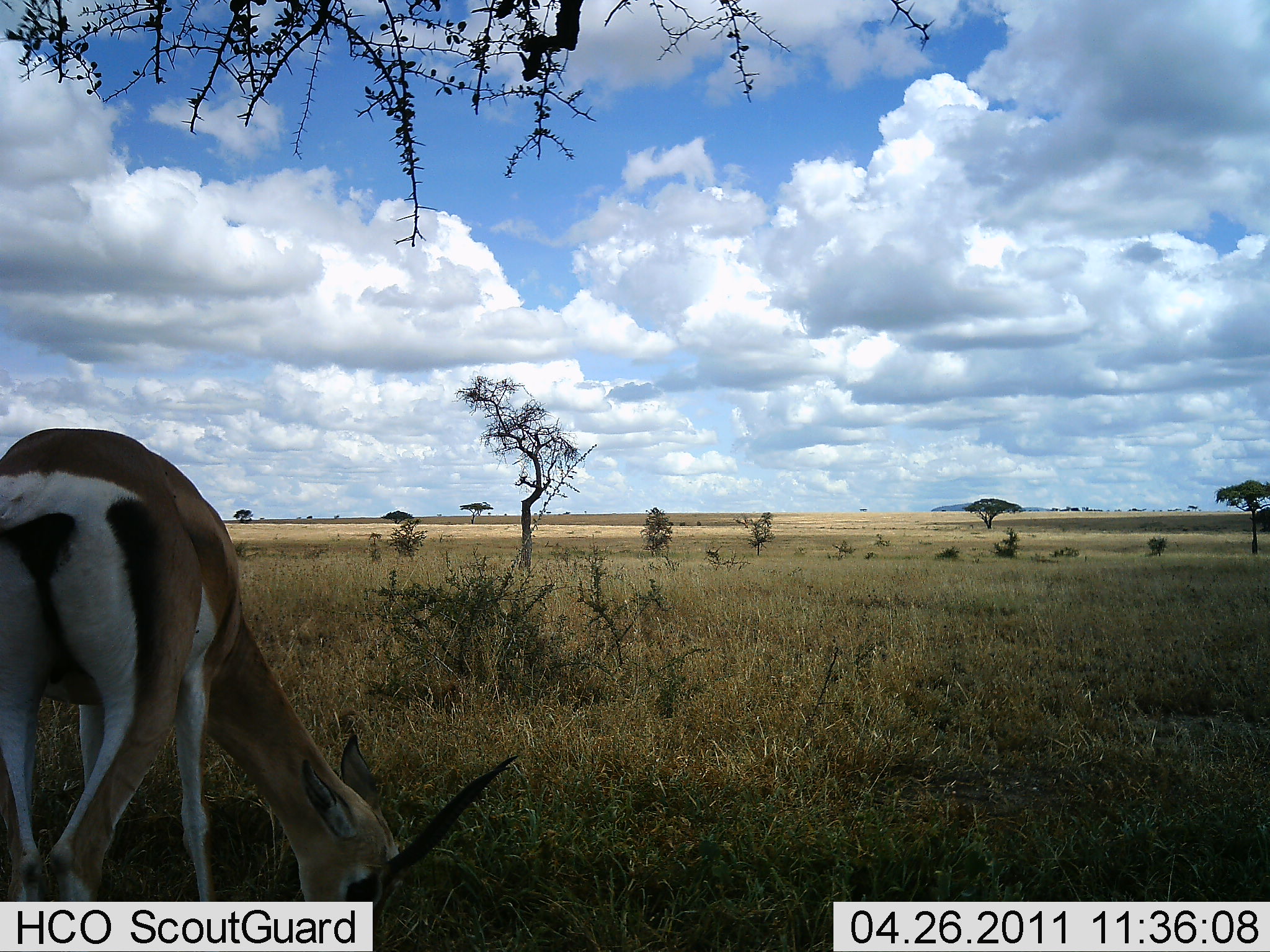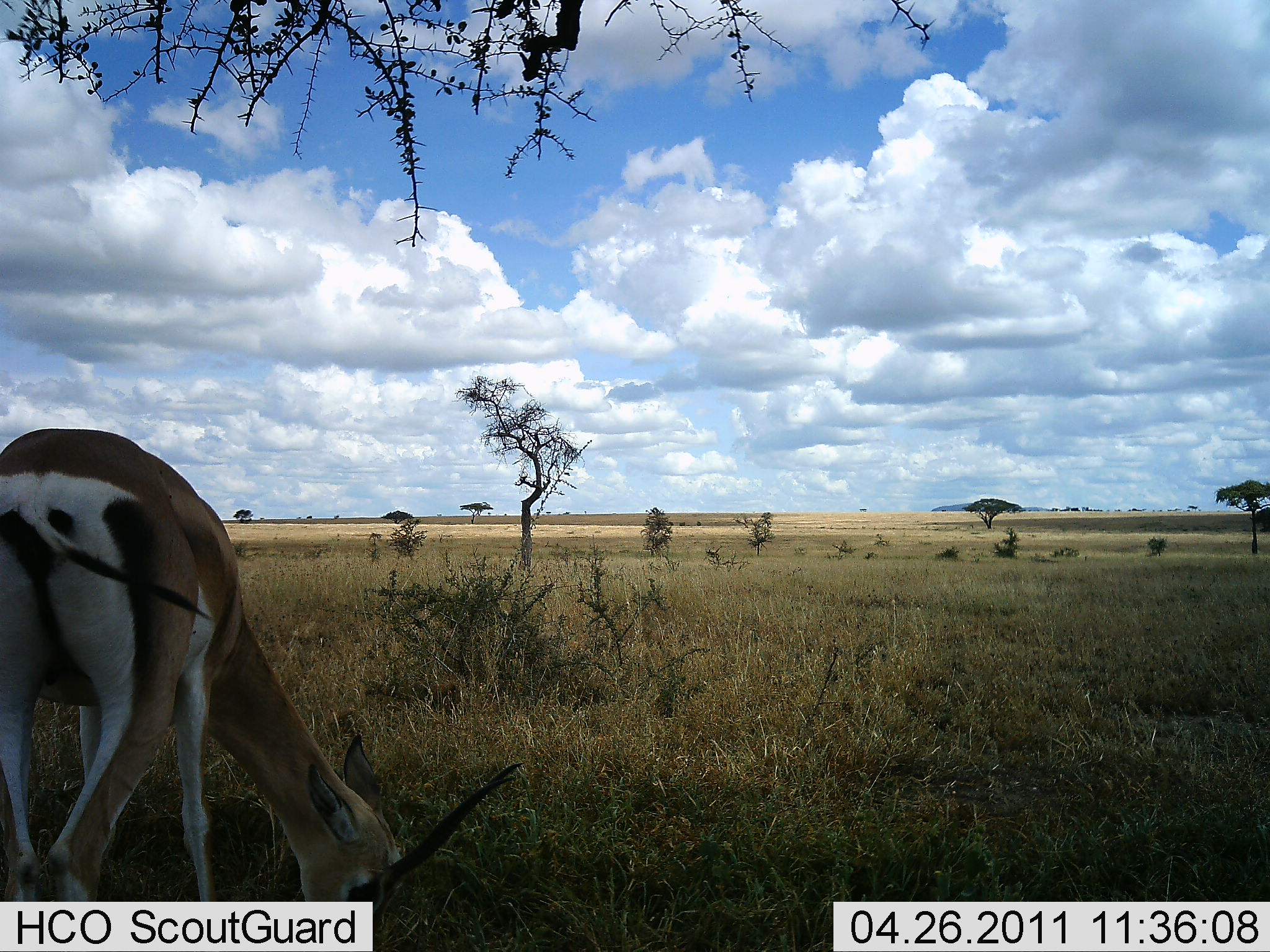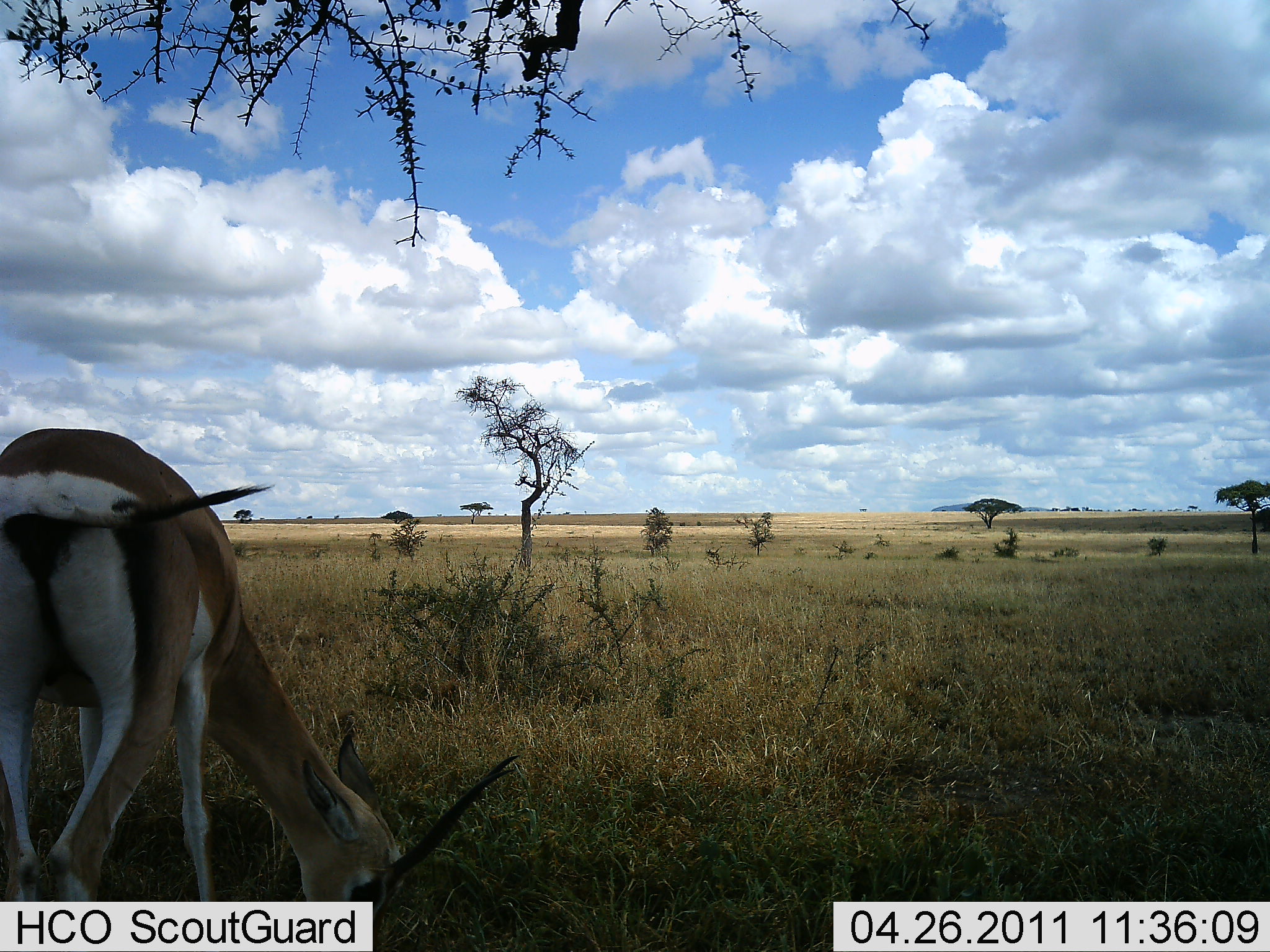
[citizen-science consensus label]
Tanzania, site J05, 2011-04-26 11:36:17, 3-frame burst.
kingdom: Animalia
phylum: Chordata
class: Mammalia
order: Artiodactyla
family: Bovidae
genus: Eudorcas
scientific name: Eudorcas thomsonii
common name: thomson's gazelle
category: gazellethomsons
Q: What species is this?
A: Gazellethomsons (thomson's gazelle) (Eudorcas thomsonii).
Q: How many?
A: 1.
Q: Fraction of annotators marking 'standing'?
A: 14%.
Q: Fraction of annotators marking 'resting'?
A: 0%.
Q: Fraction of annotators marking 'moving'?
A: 0%.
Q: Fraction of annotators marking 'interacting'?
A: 0%.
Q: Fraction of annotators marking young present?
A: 0%.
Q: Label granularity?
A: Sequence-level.